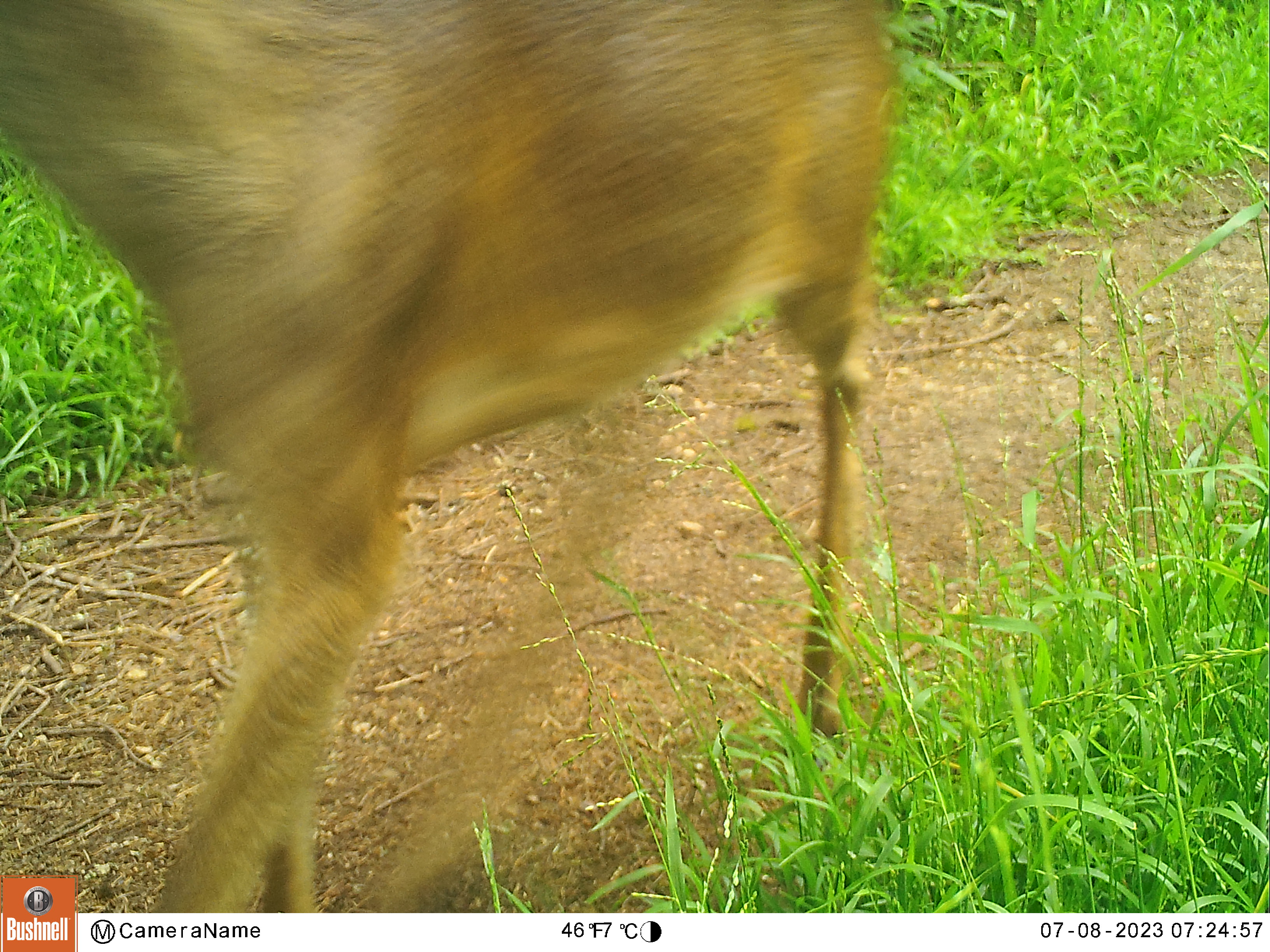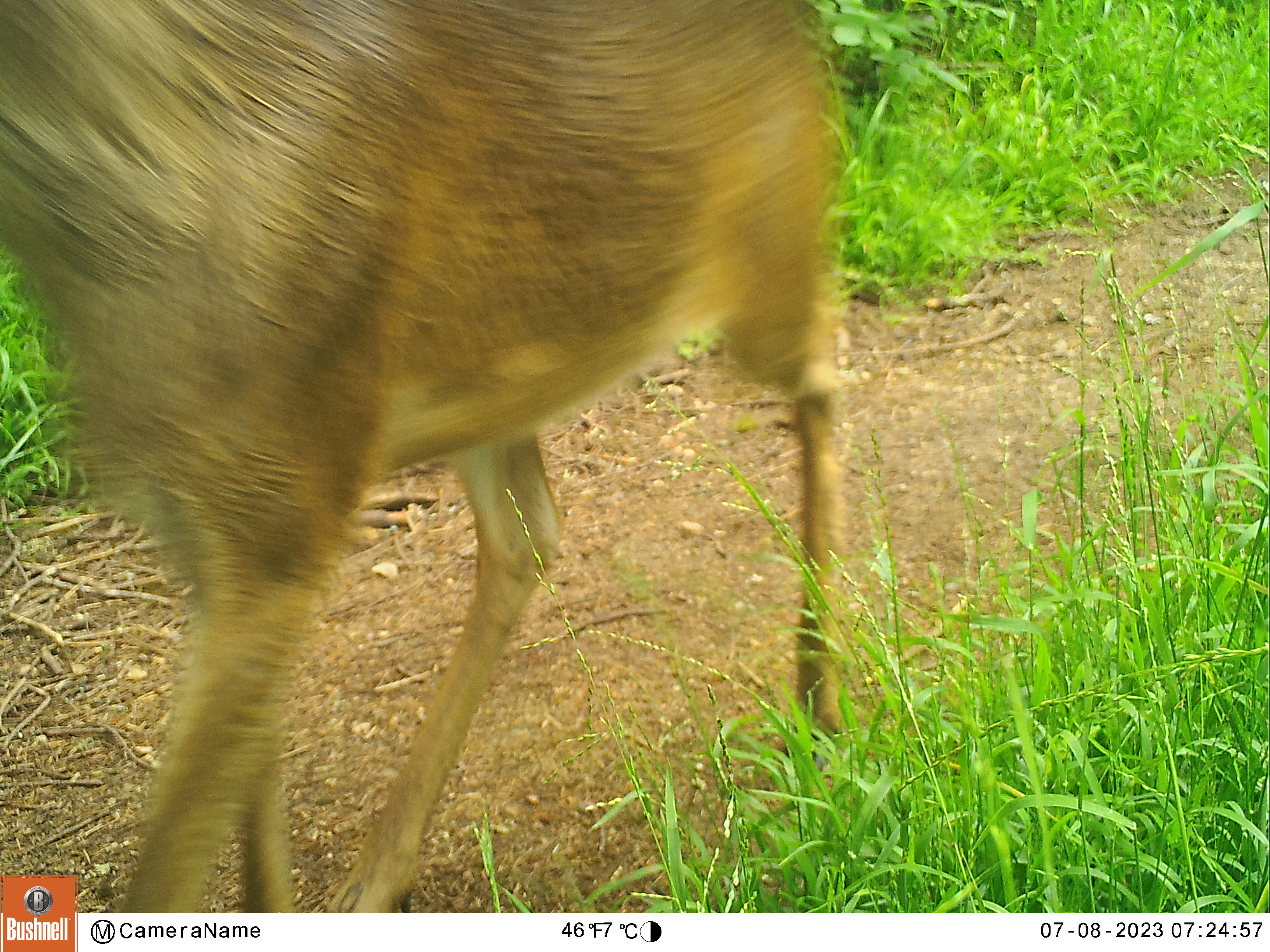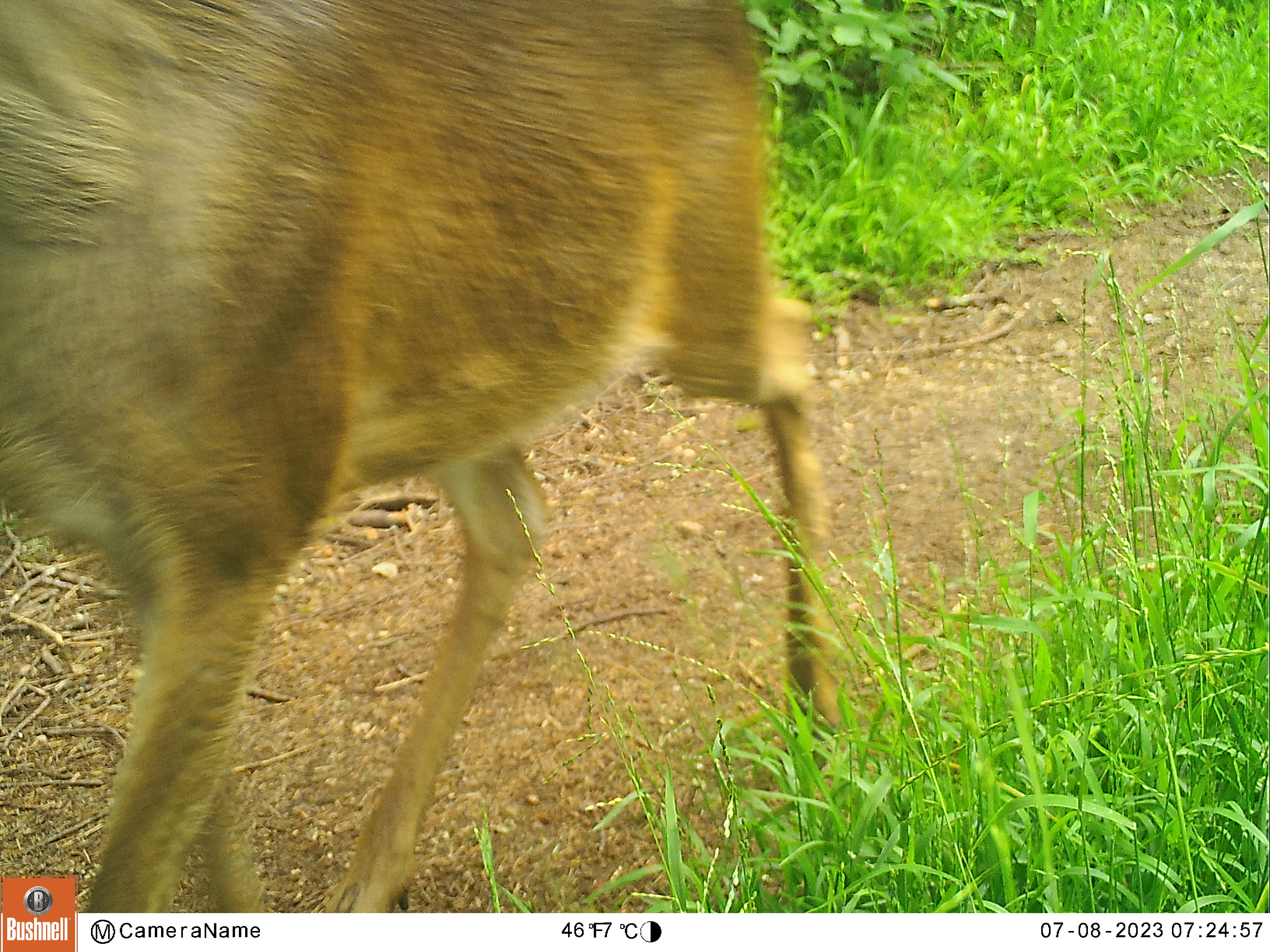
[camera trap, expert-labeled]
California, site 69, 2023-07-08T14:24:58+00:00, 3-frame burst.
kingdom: Animalia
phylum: Chordata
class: Mammalia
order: Artiodactyla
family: Cervidae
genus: Odocoileus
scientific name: Odocoileus hemionus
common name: mule deer